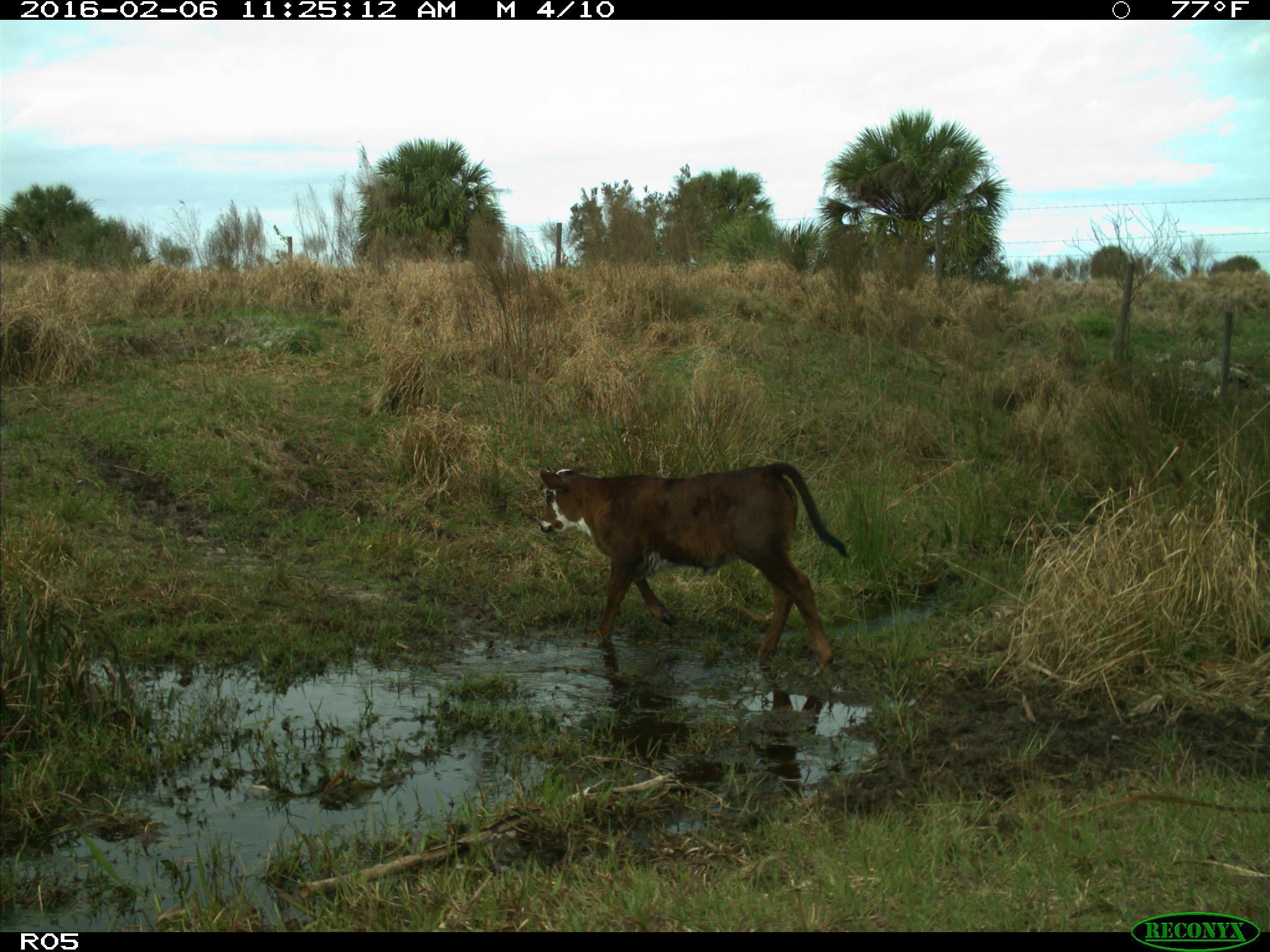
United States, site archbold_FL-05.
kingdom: Animalia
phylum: Chordata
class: Mammalia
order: Artiodactyla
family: Bovidae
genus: Bos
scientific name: Bos taurus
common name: domestic cow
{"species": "Bos taurus (domestic cow)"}